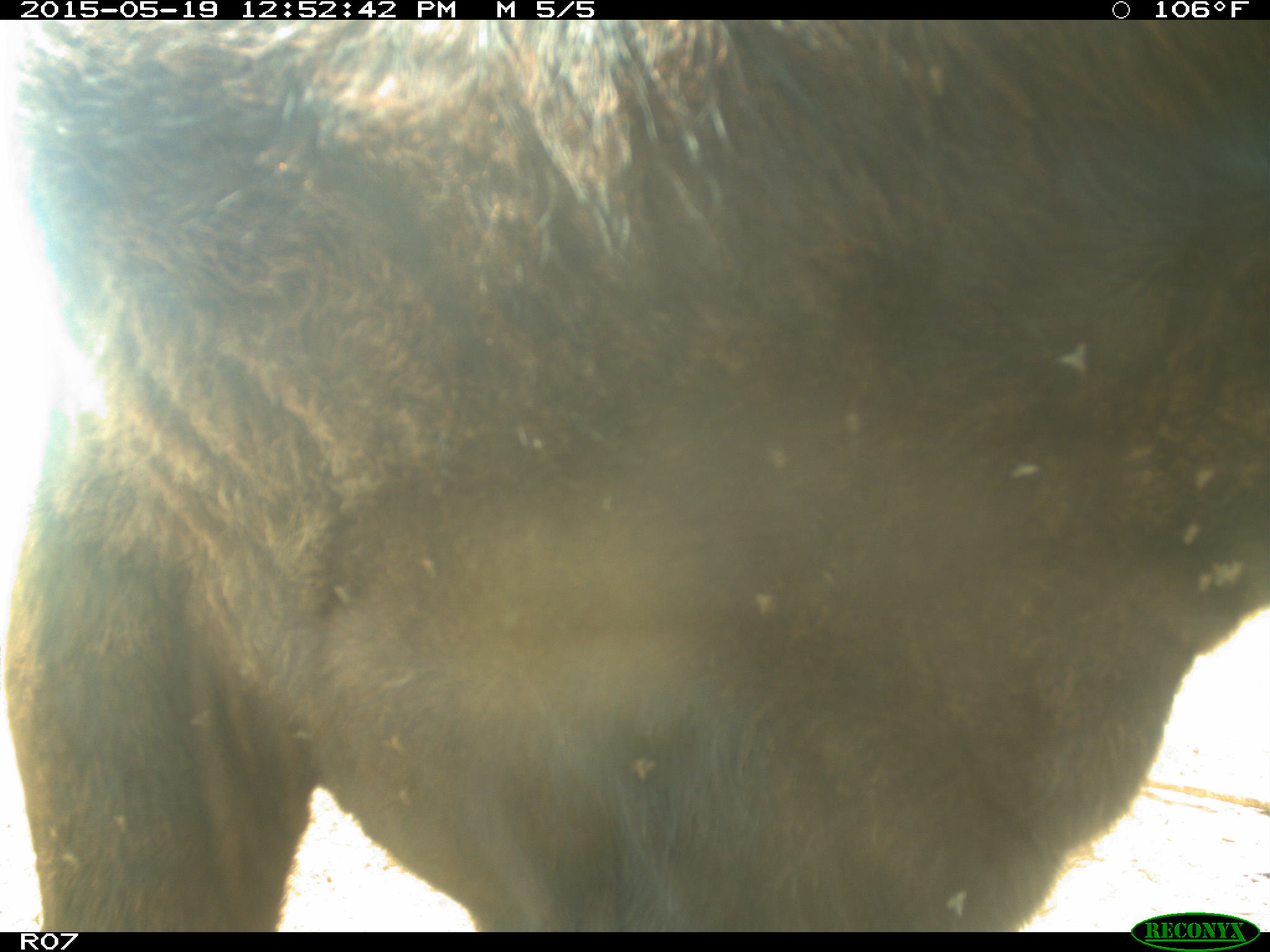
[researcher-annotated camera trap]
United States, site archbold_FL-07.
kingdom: Animalia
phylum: Chordata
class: Mammalia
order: Artiodactyla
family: Bovidae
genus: Bos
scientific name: Bos taurus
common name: domestic cow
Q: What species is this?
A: Bos taurus (domestic cow).